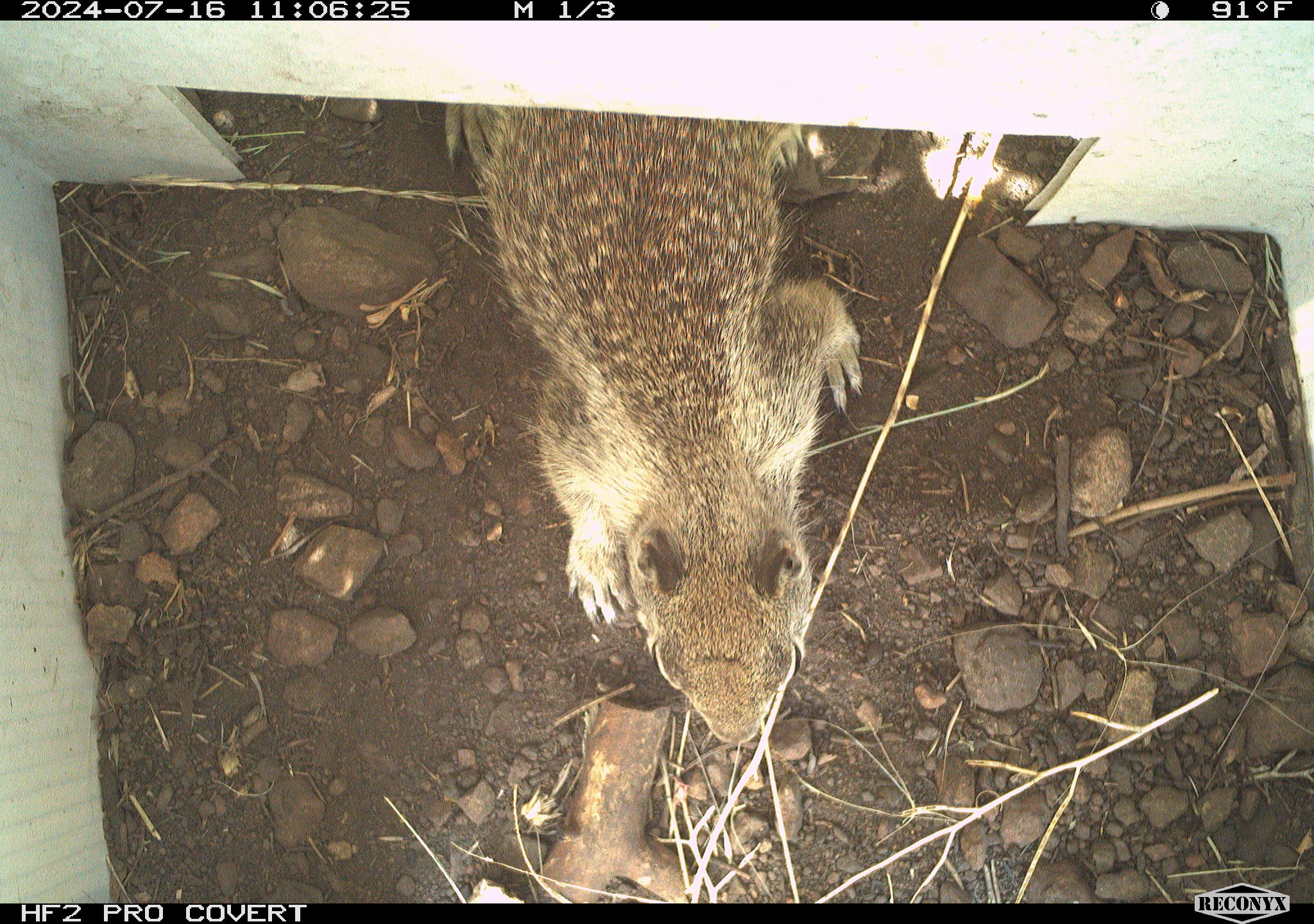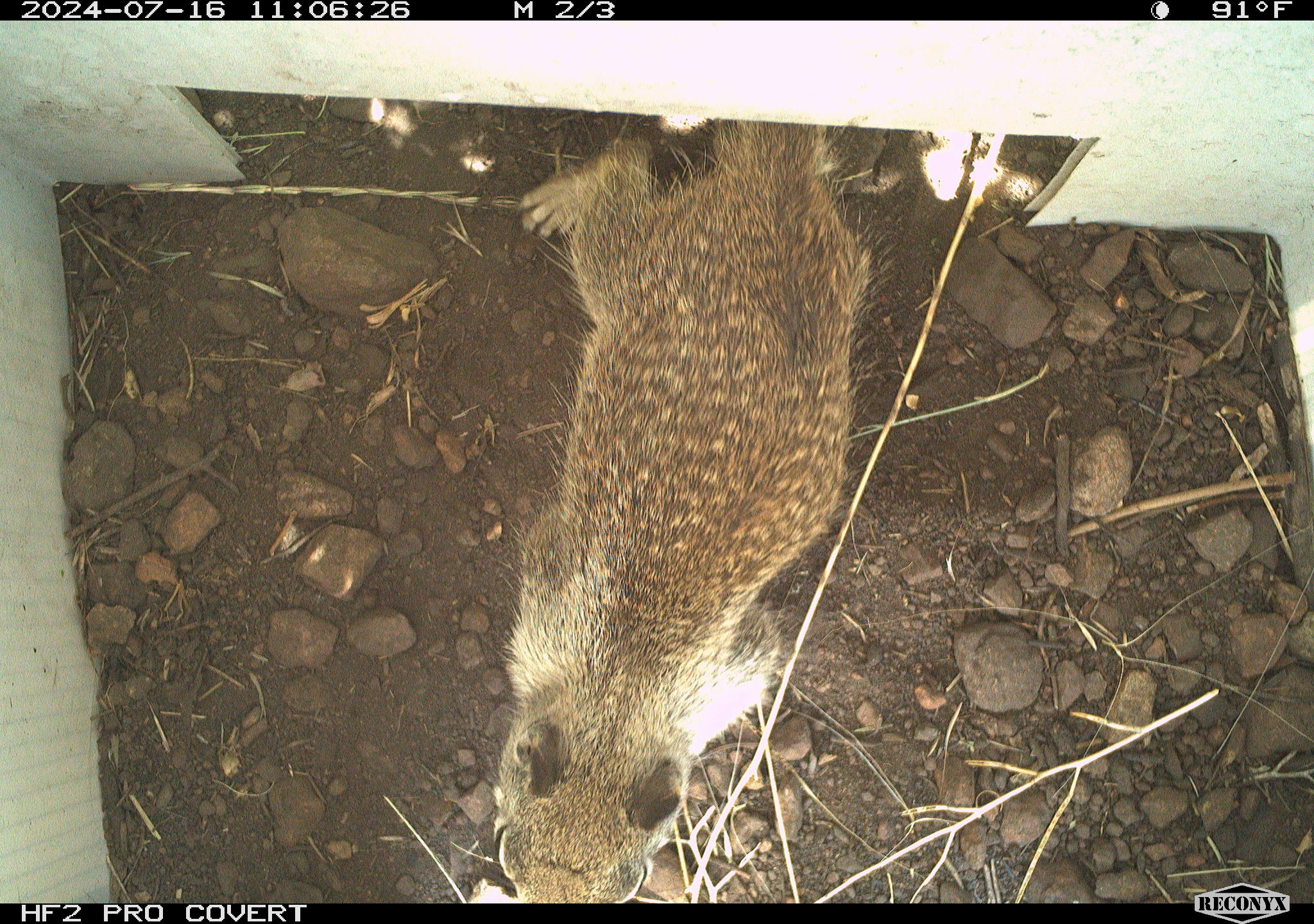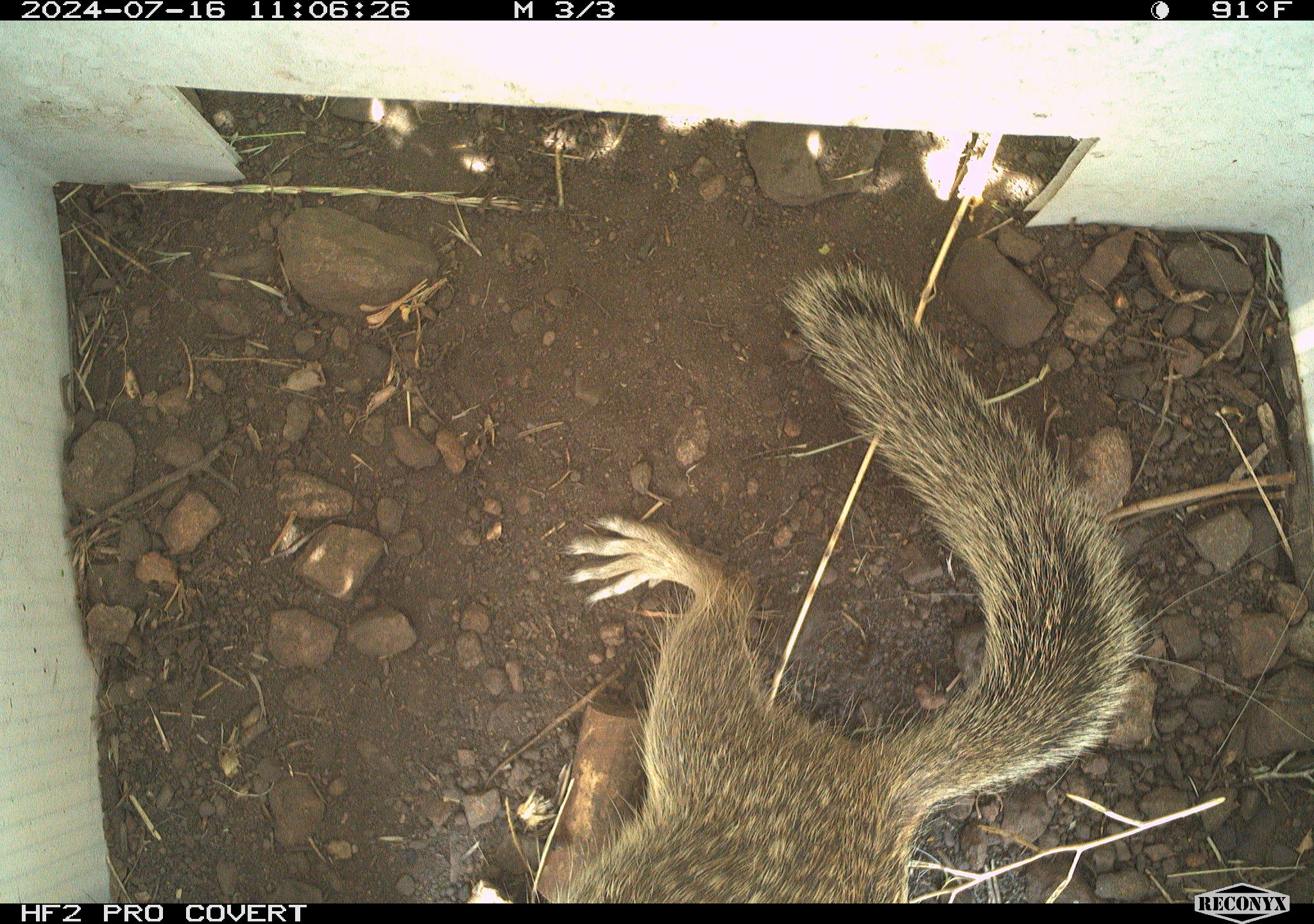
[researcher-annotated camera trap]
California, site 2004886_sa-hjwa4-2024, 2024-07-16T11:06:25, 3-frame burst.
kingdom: Animalia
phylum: Chordata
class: Mammalia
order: Rodentia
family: Sciuridae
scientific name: Sciuridae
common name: squirrels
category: sciuridae family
Sciuridae family (squirrels) (Sciuridae).